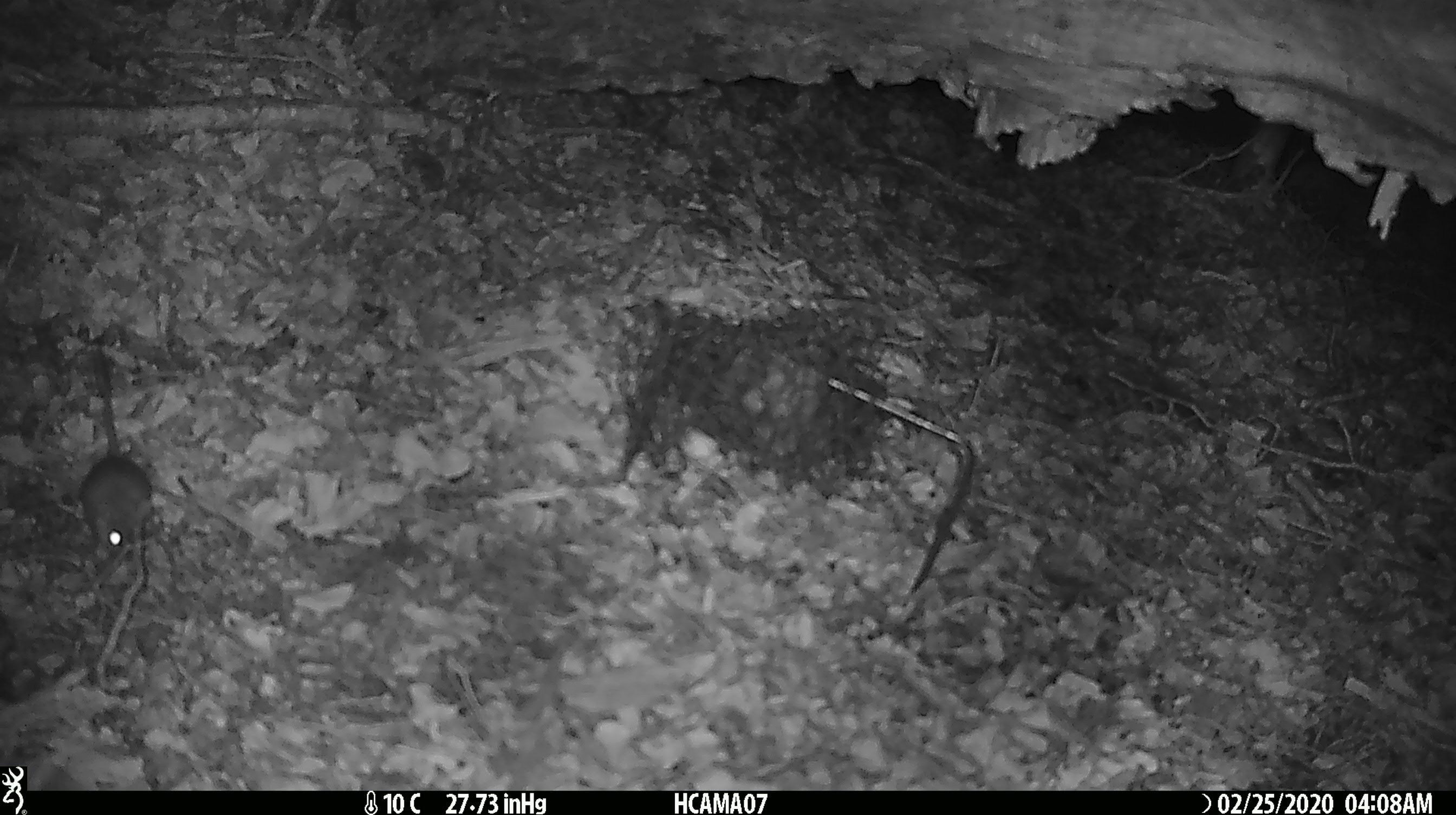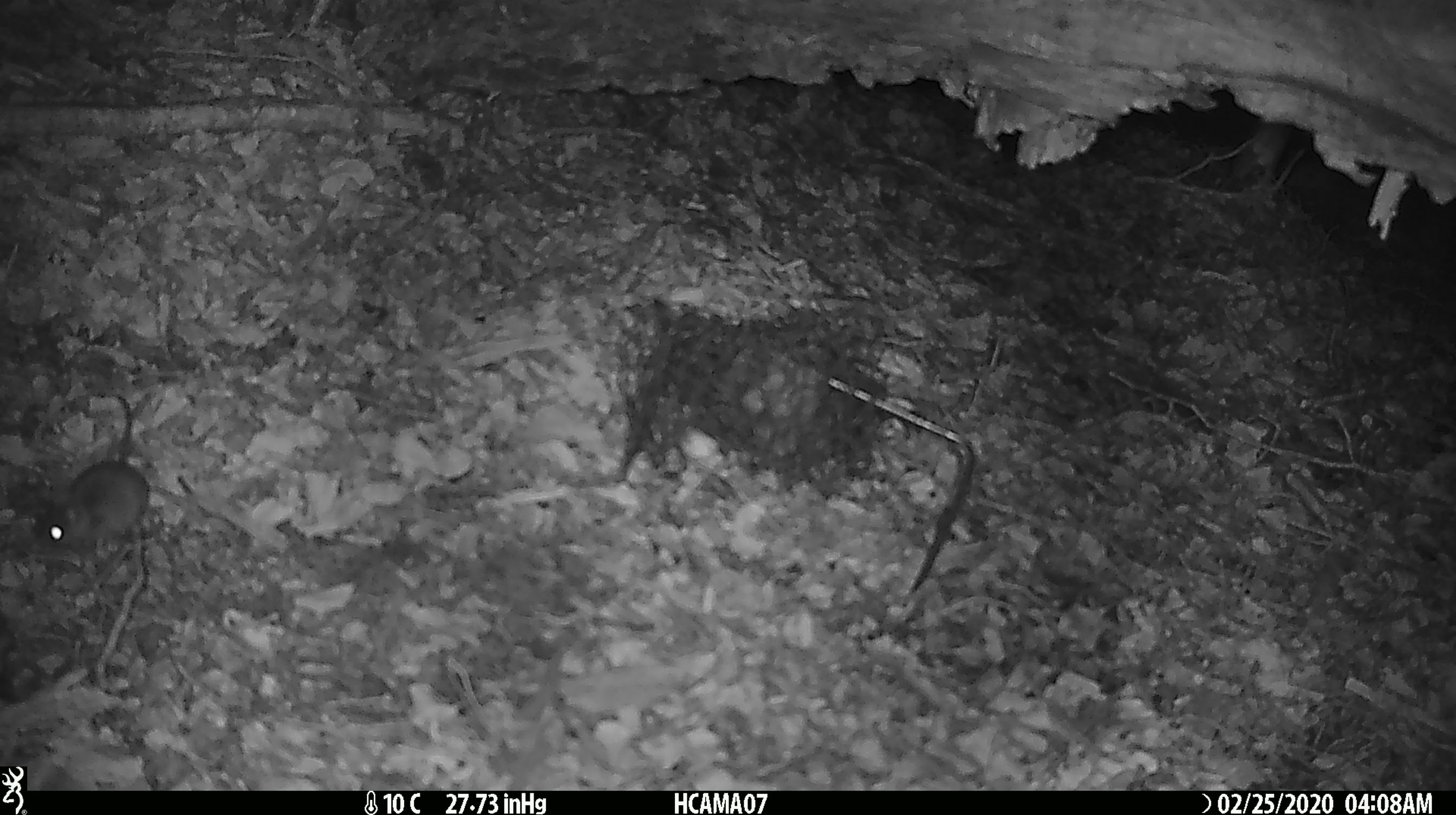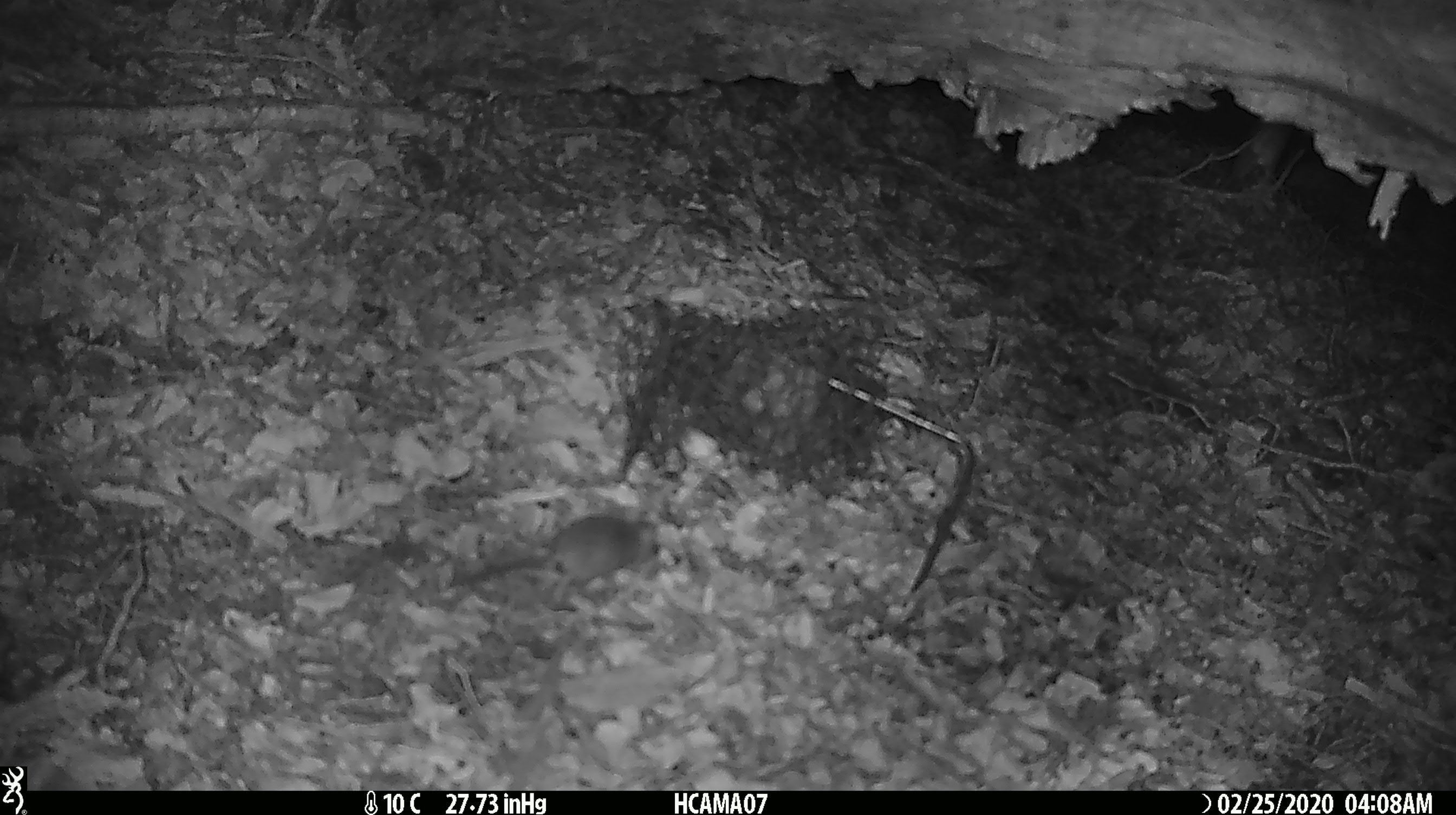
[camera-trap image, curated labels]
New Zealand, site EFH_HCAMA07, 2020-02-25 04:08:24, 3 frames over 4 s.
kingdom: Animalia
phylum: Chordata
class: Mammalia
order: Rodentia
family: Muridae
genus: Mus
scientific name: Mus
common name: mouse